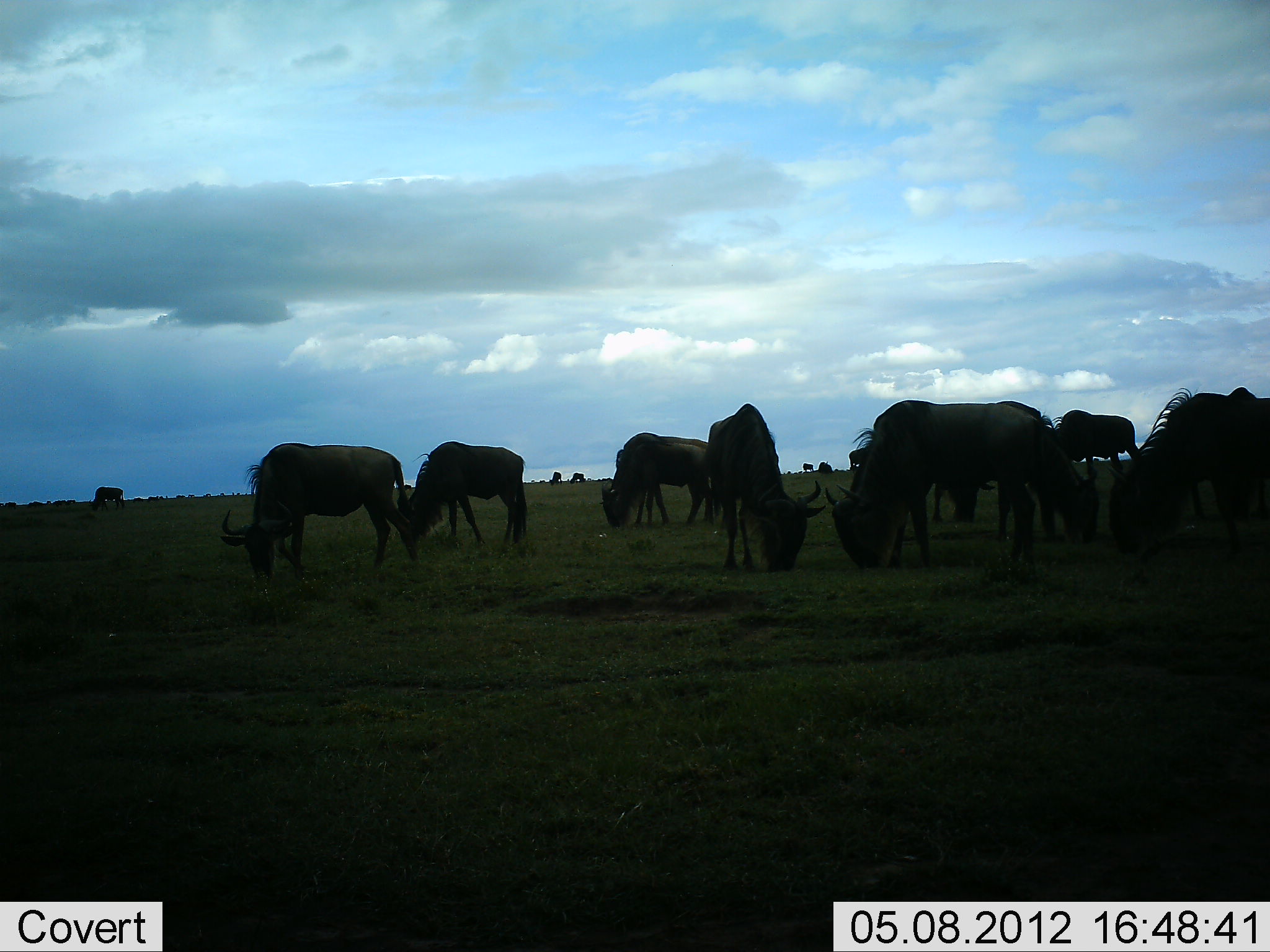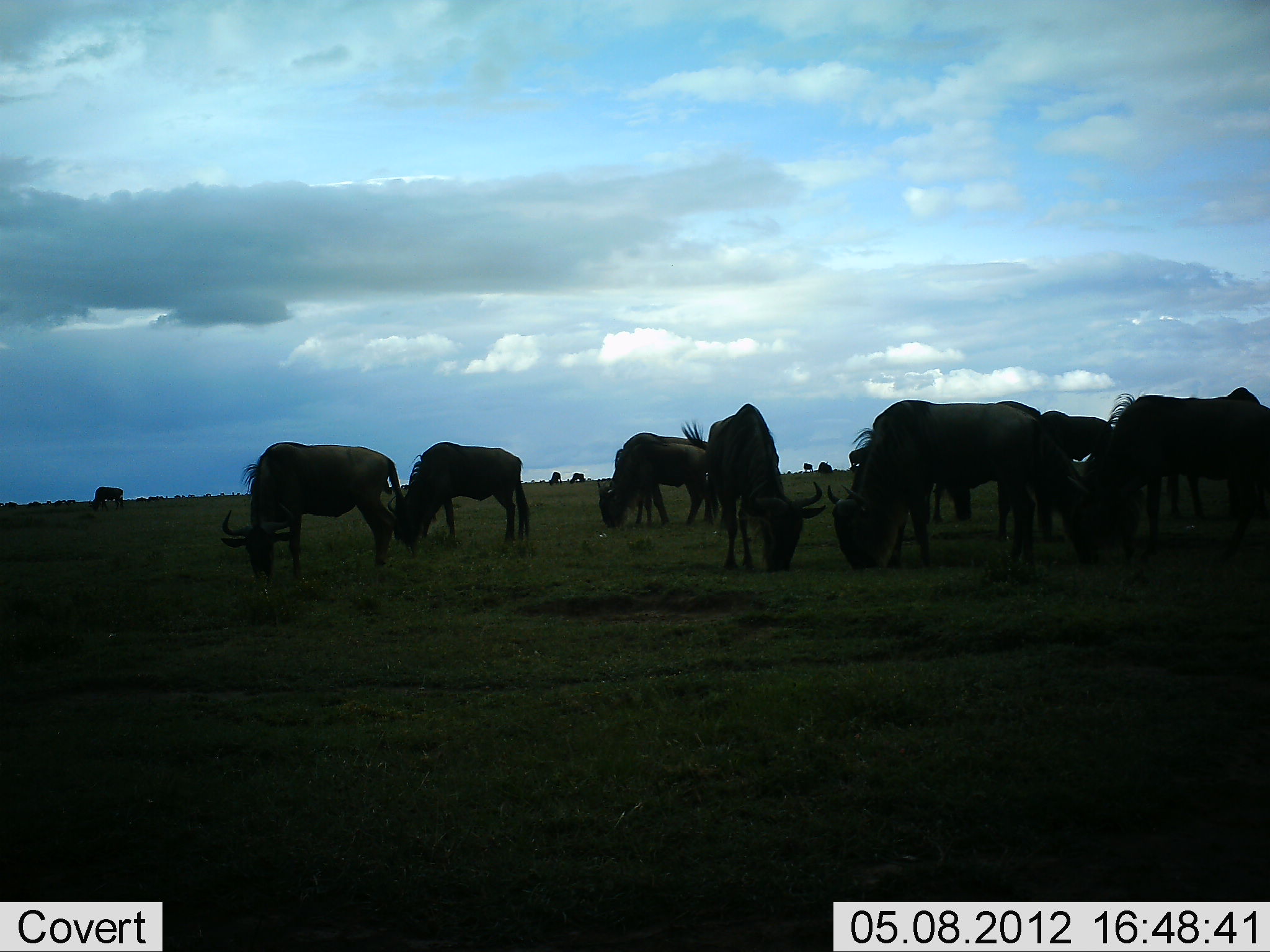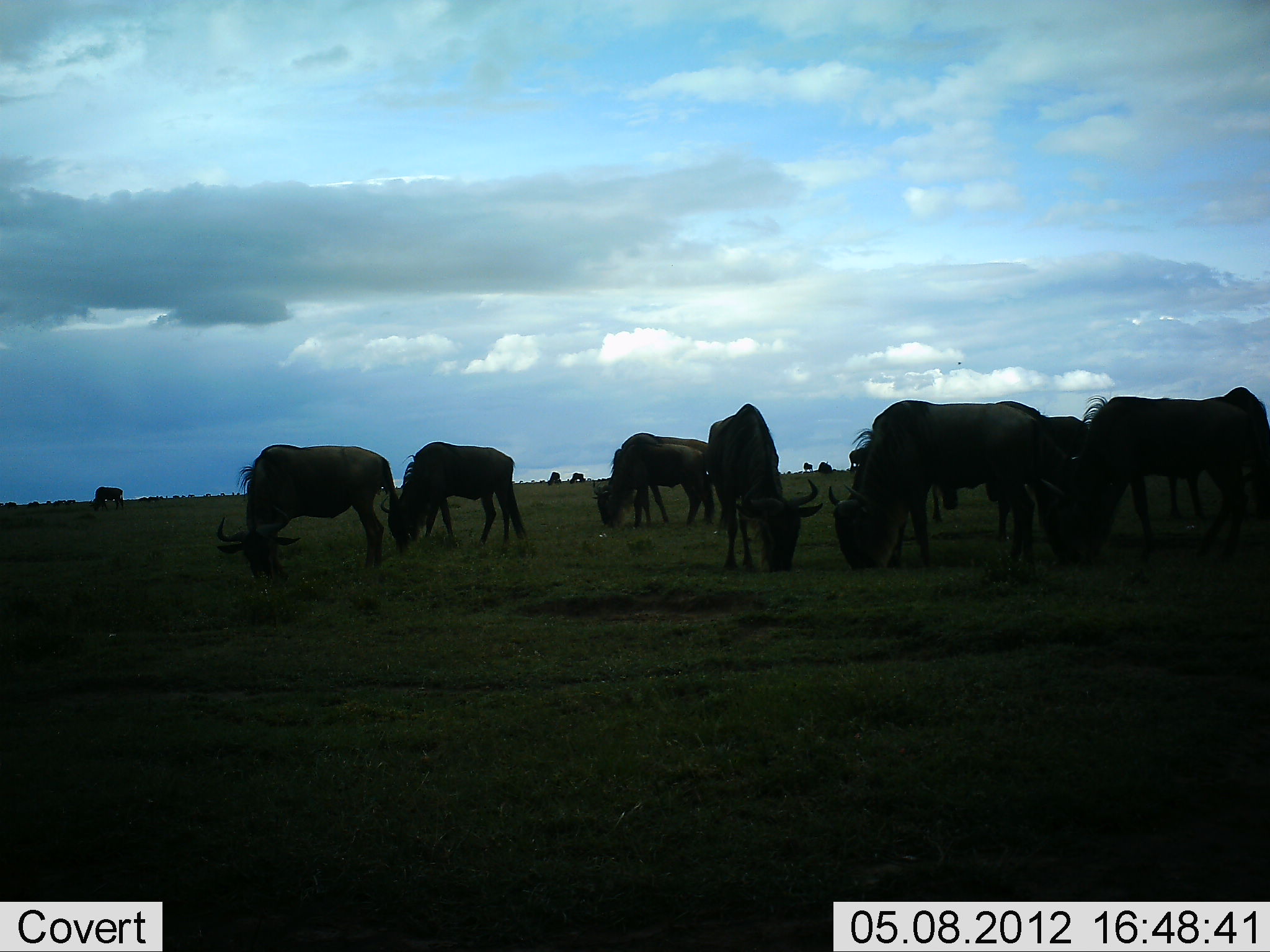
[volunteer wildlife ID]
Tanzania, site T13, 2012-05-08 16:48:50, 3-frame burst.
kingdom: Animalia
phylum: Chordata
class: Mammalia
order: Artiodactyla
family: Bovidae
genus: Connochaetes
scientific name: Connochaetes taurinus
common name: blue wildebeest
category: wildebeest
Wildebeest (blue wildebeest) (Connochaetes taurinus), count 10. Behavior (volunteer vote fractions): standing 27%, resting 0%, moving 9%, interacting 0%. Young present (vote fraction): 0%. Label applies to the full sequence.